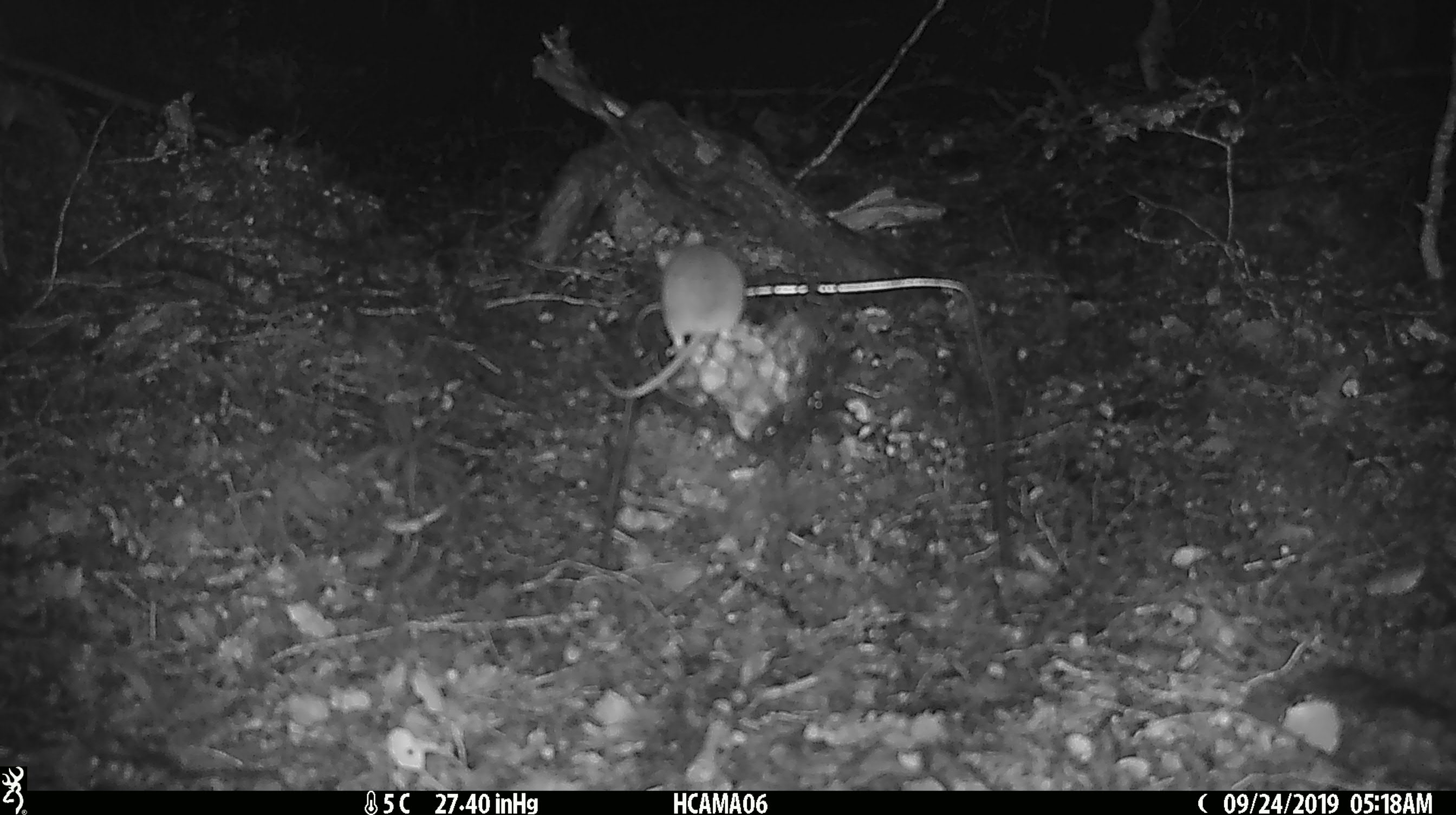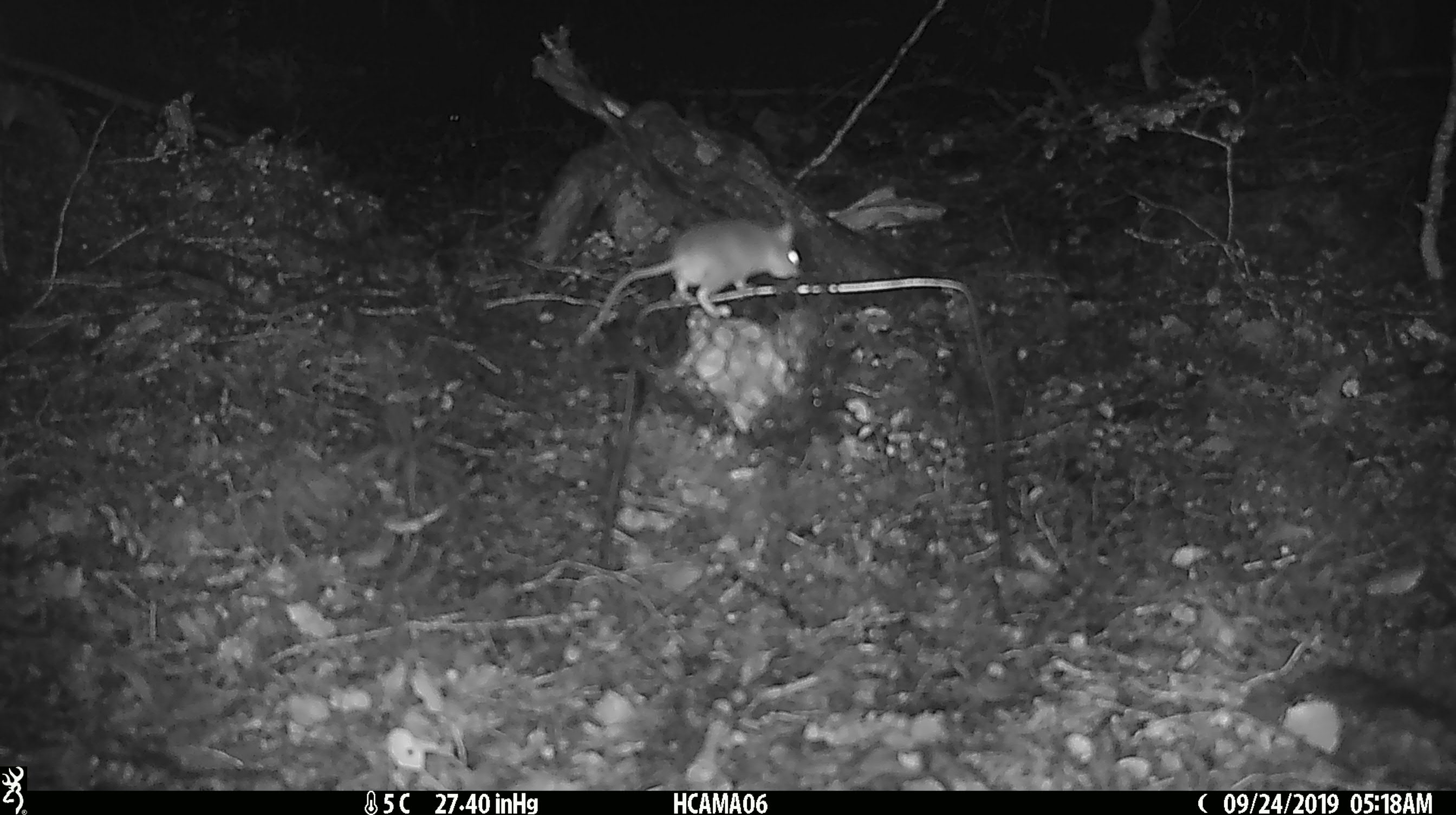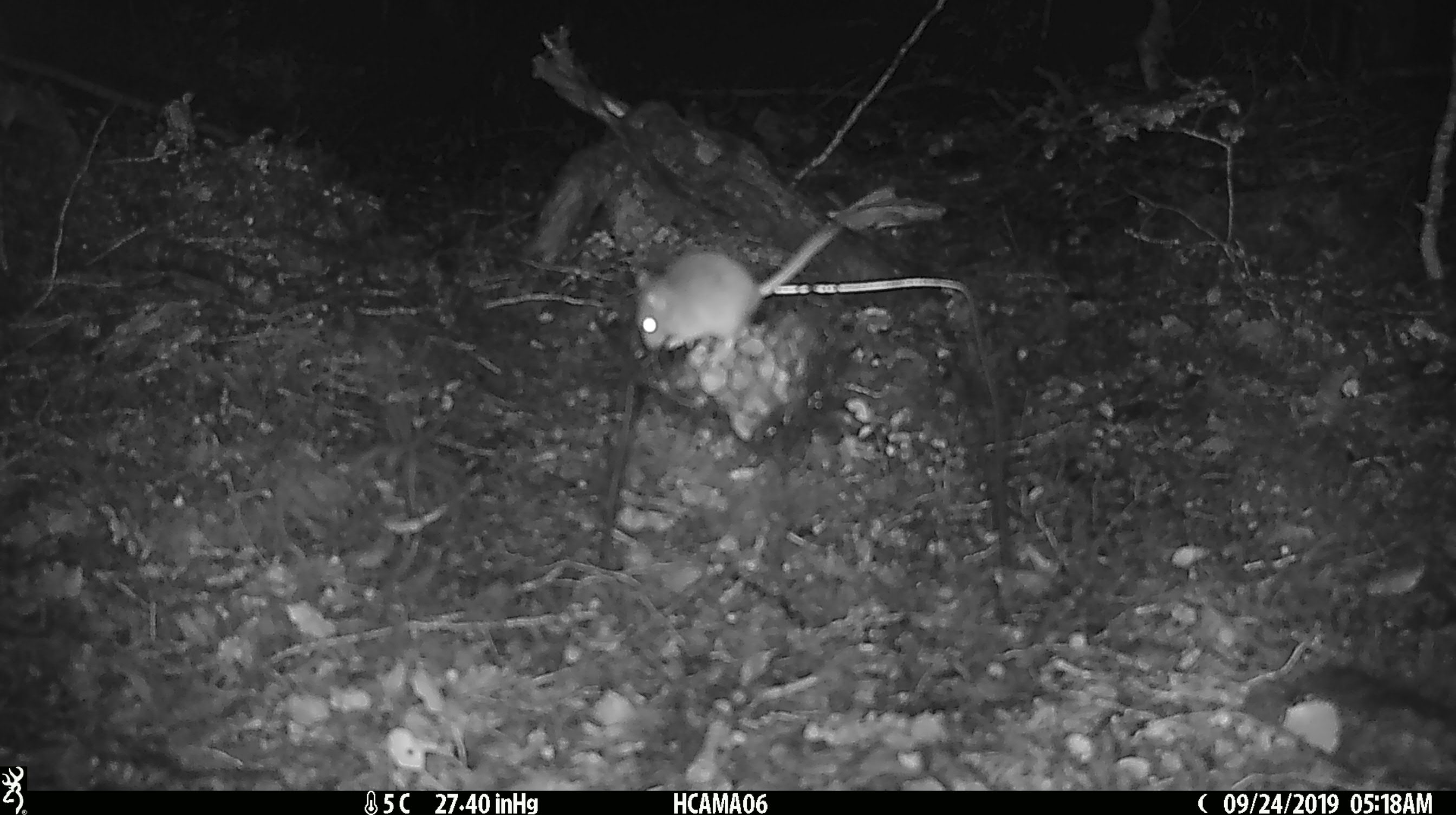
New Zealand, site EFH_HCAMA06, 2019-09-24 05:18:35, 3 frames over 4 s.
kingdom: Animalia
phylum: Chordata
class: Mammalia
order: Rodentia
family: Muridae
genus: Mus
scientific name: Mus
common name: mouse